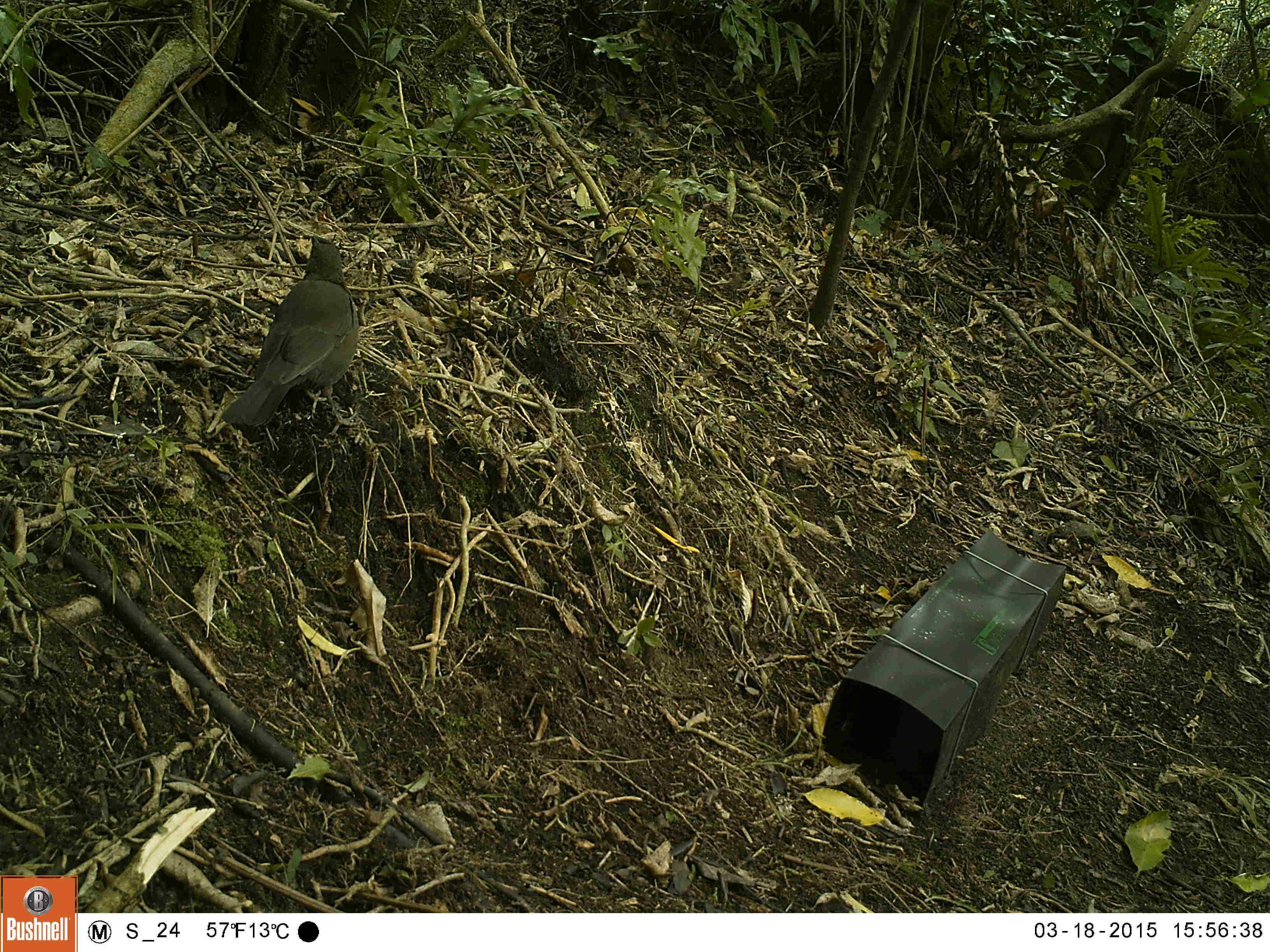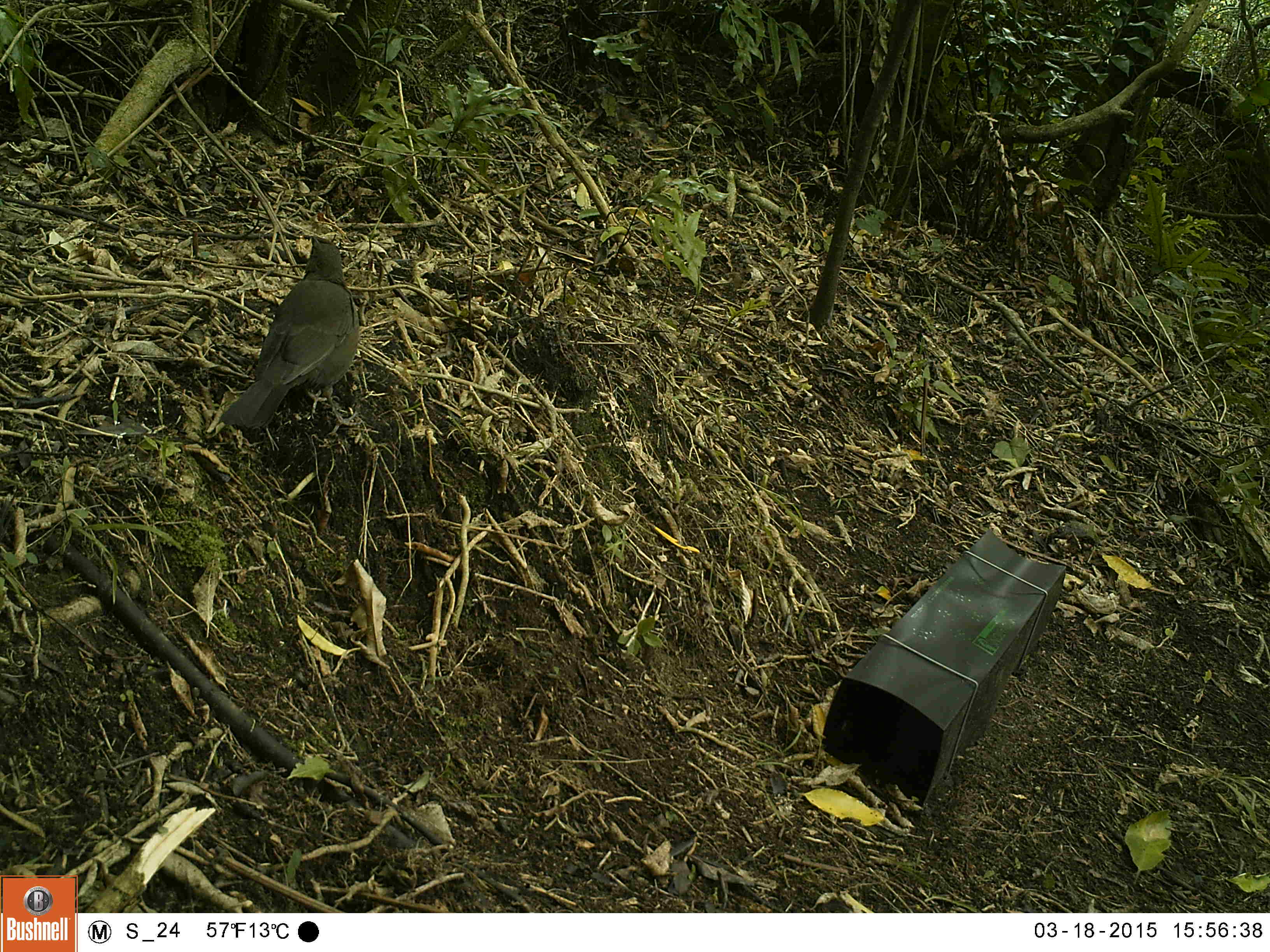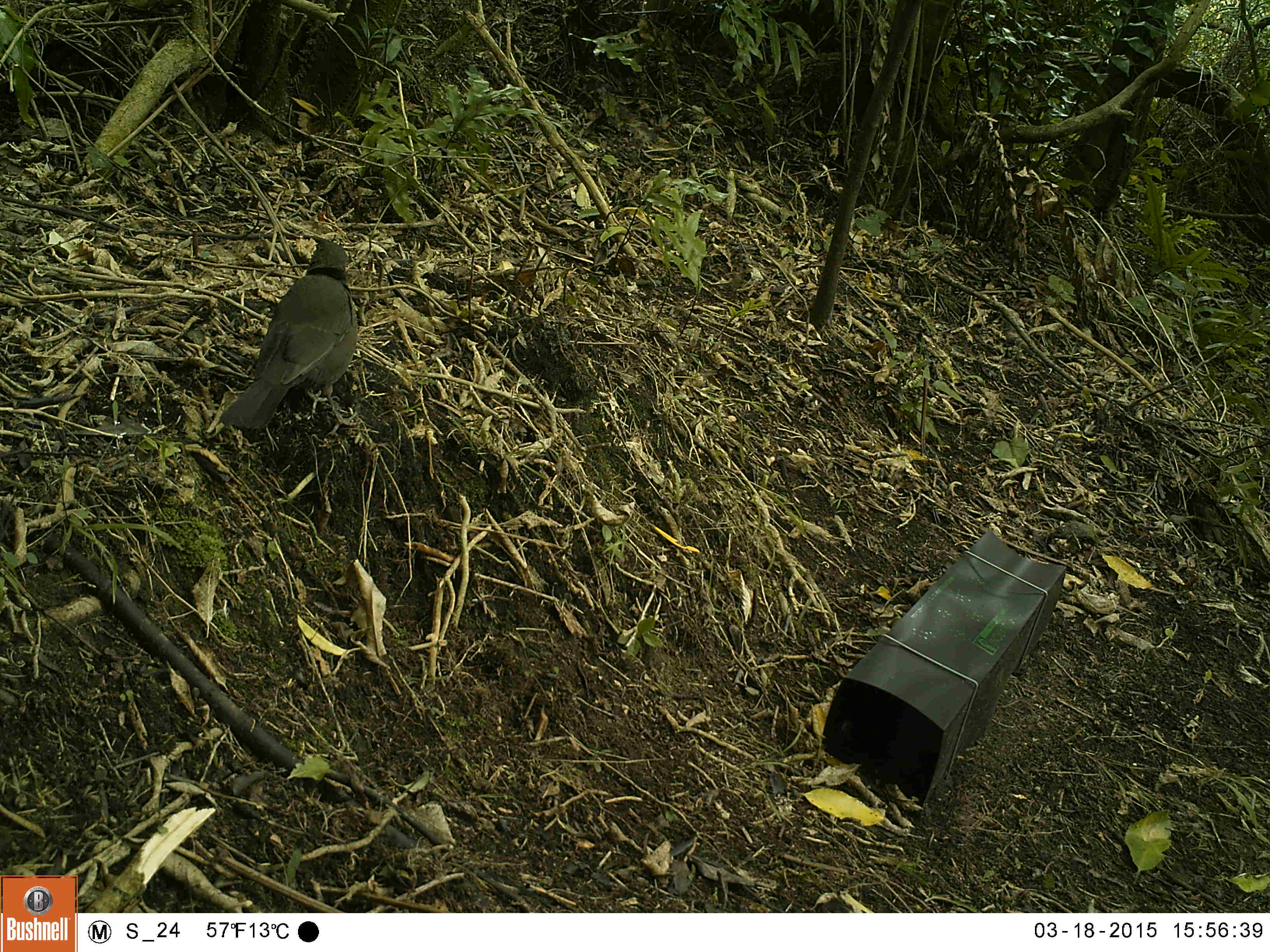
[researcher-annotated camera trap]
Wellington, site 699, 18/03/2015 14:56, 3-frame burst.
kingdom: Animalia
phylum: Chordata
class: Aves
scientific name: Aves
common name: bird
Bird (Aves).